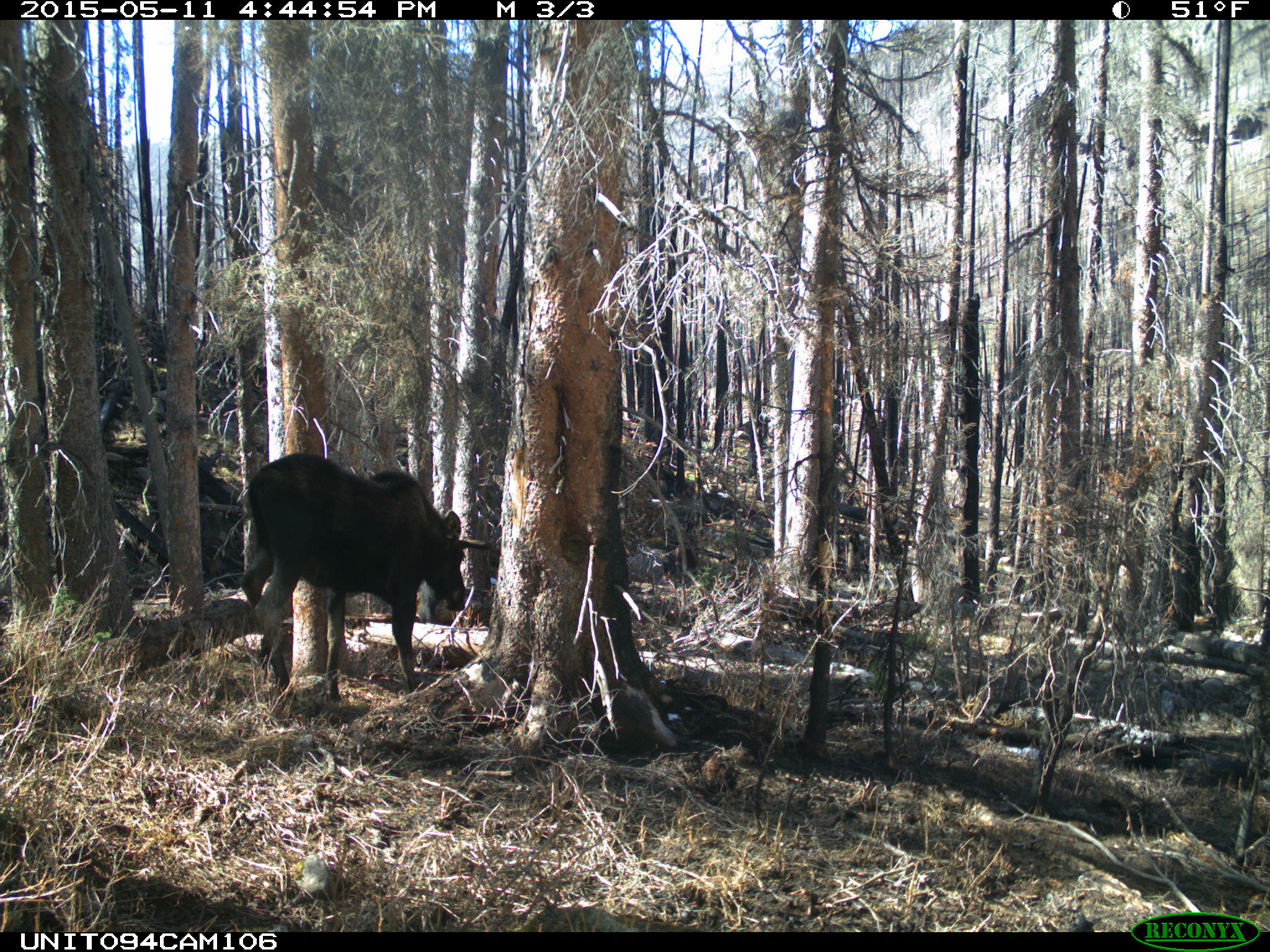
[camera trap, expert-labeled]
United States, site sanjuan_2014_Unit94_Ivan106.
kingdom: Animalia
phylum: Chordata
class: Mammalia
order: Artiodactyla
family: Cervidae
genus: Alces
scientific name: Alces alces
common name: moose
Alces alces (moose).